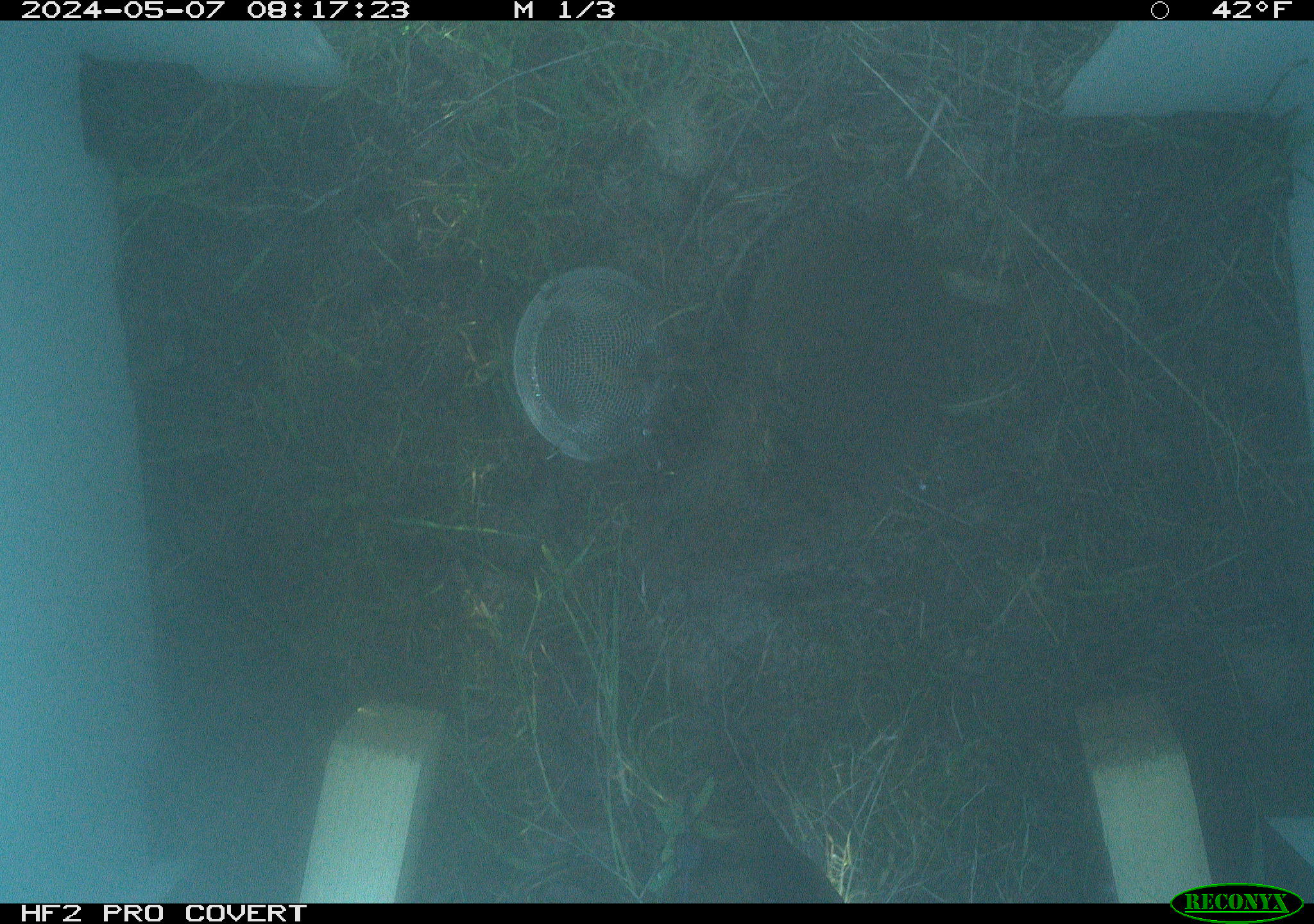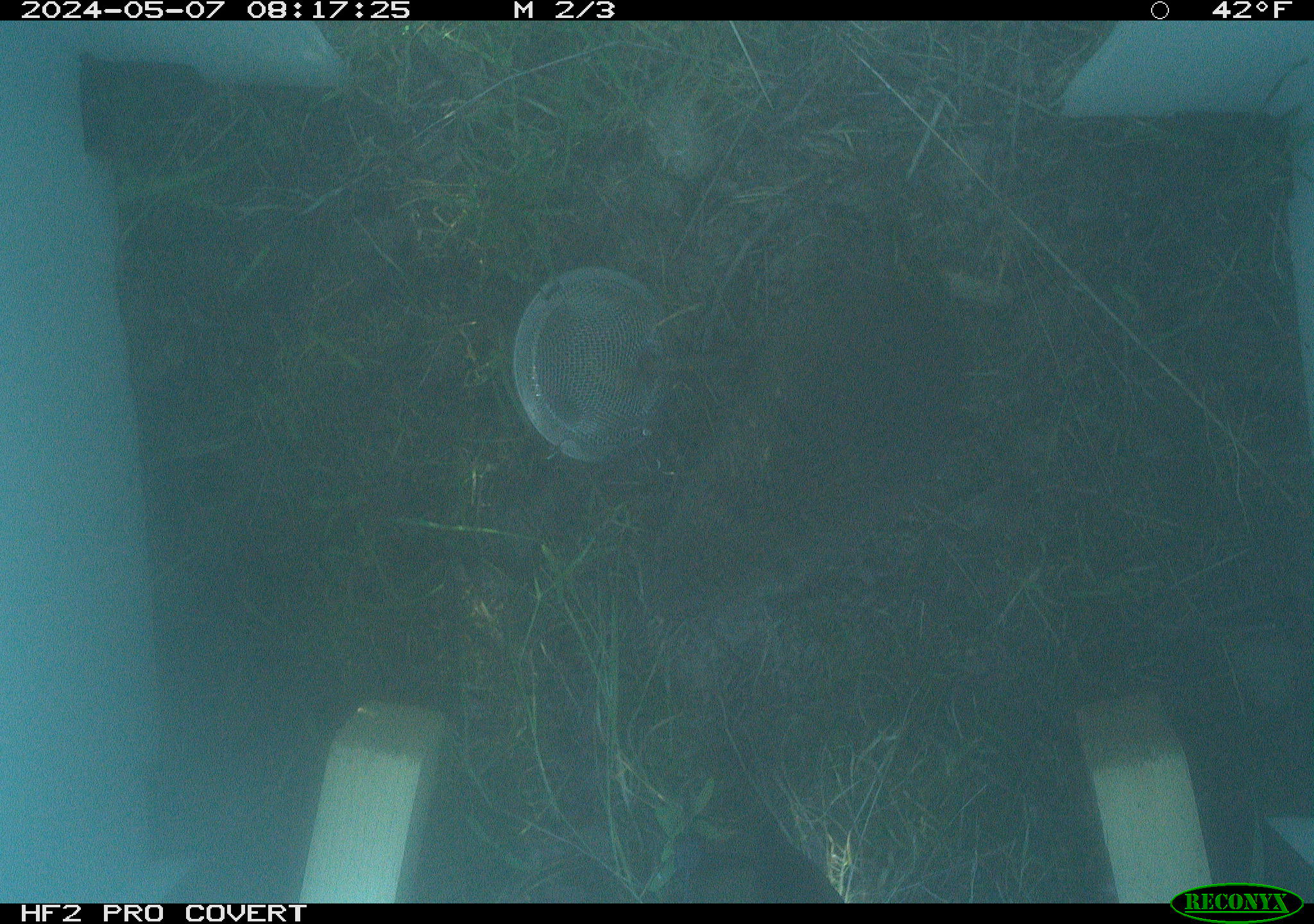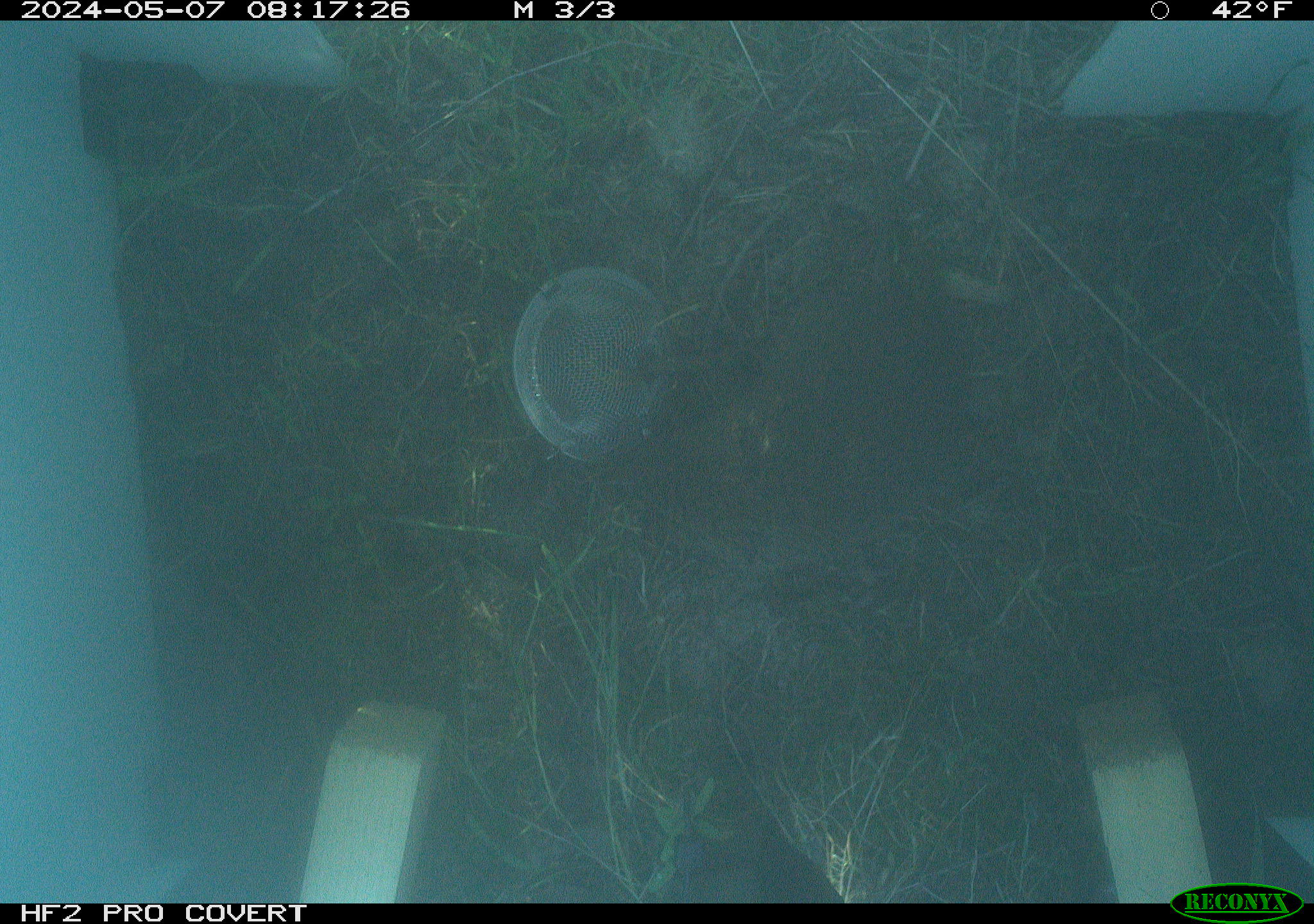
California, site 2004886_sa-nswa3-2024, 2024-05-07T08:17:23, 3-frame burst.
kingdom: Animalia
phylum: Chordata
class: Mammalia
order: Rodentia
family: Cricetidae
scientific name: Arvicolinae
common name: voles, lemmings, and muskrats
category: arvicolinae subfamily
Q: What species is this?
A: Arvicolinae subfamily (voles, lemmings, and muskrats) (Arvicolinae).